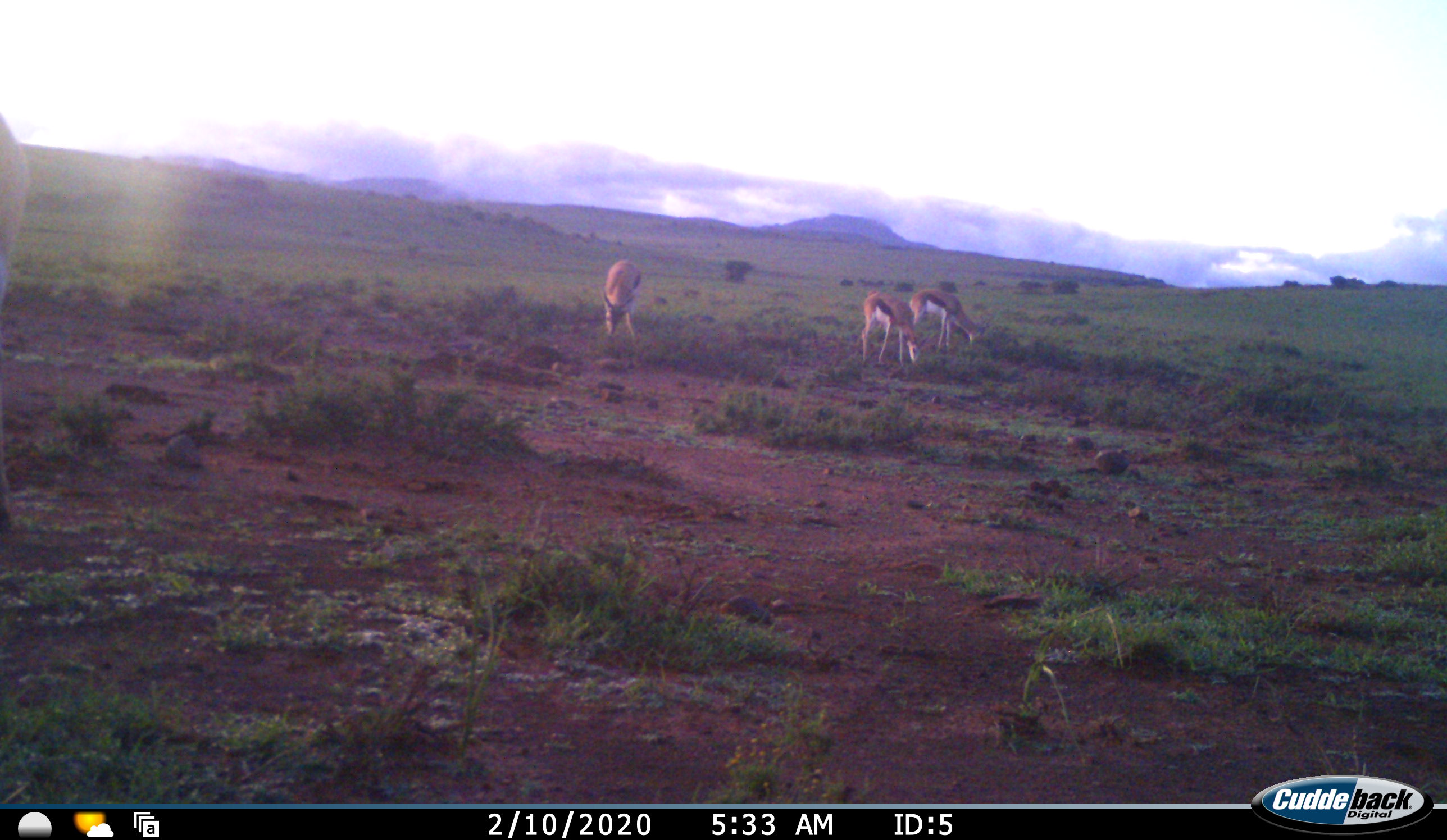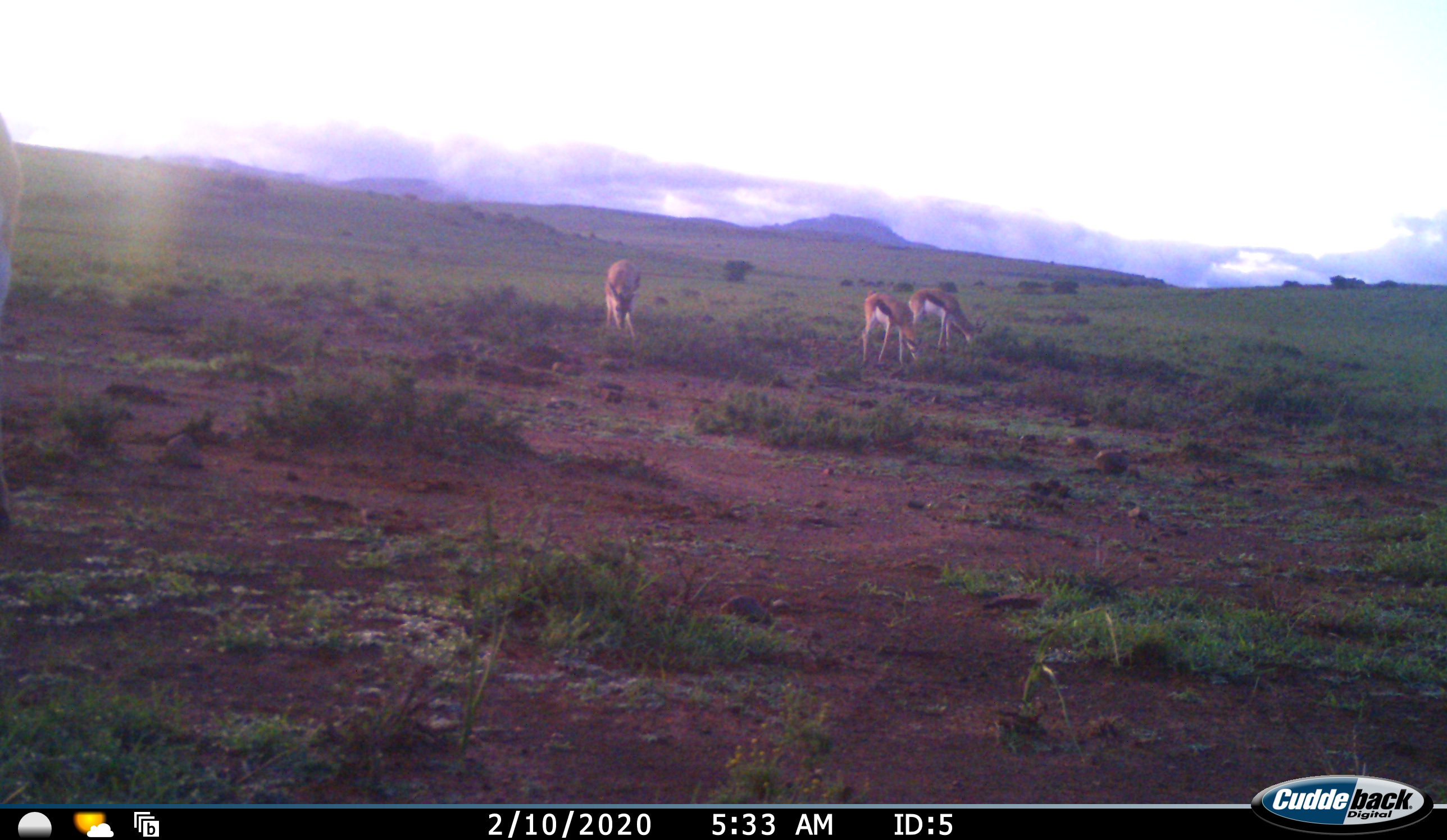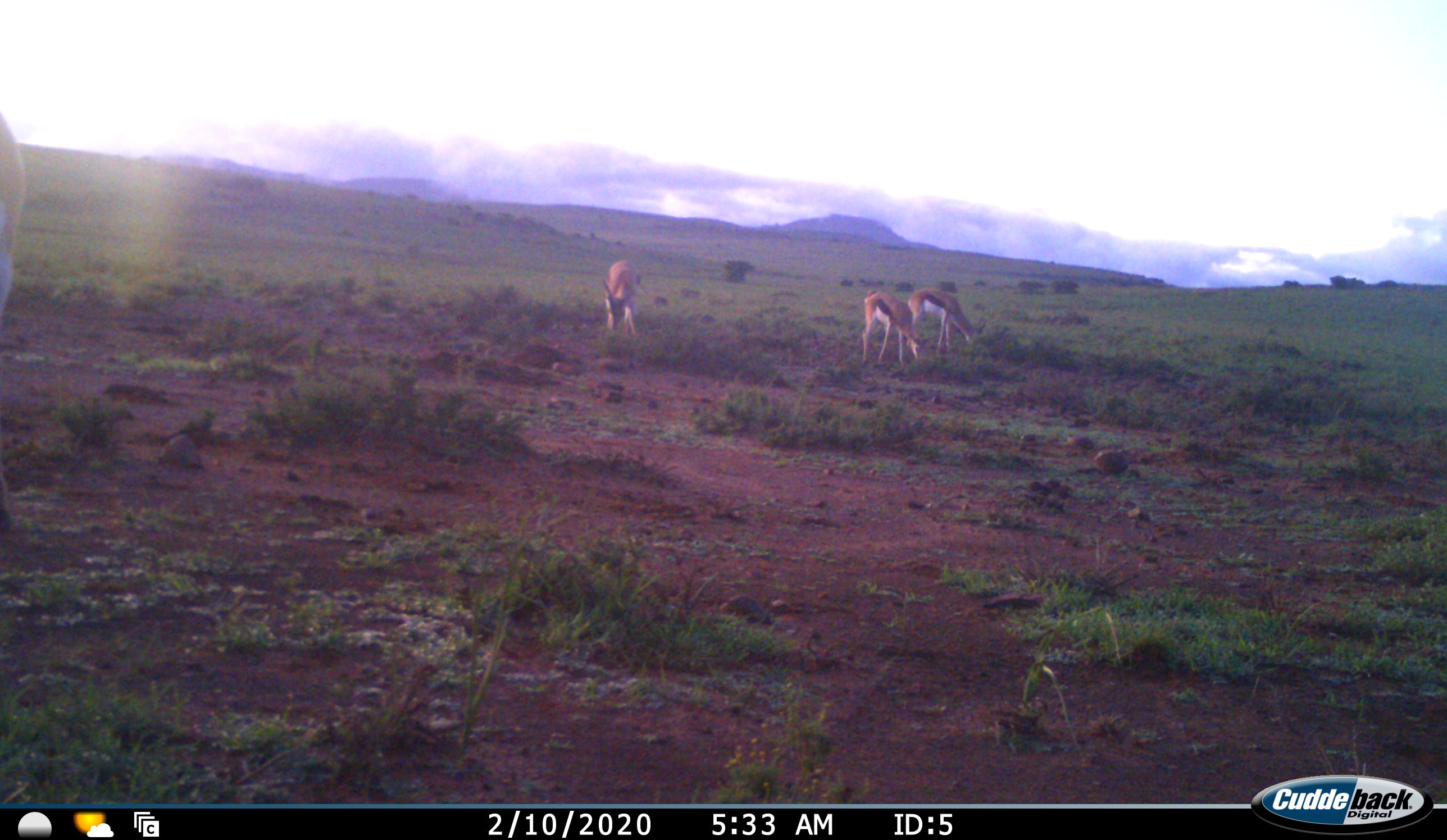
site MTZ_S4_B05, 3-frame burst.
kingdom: Animalia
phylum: Chordata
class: Mammalia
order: Artiodactyla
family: Bovidae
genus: Antidorcas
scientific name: Antidorcas marsupialis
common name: springbok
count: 4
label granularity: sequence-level